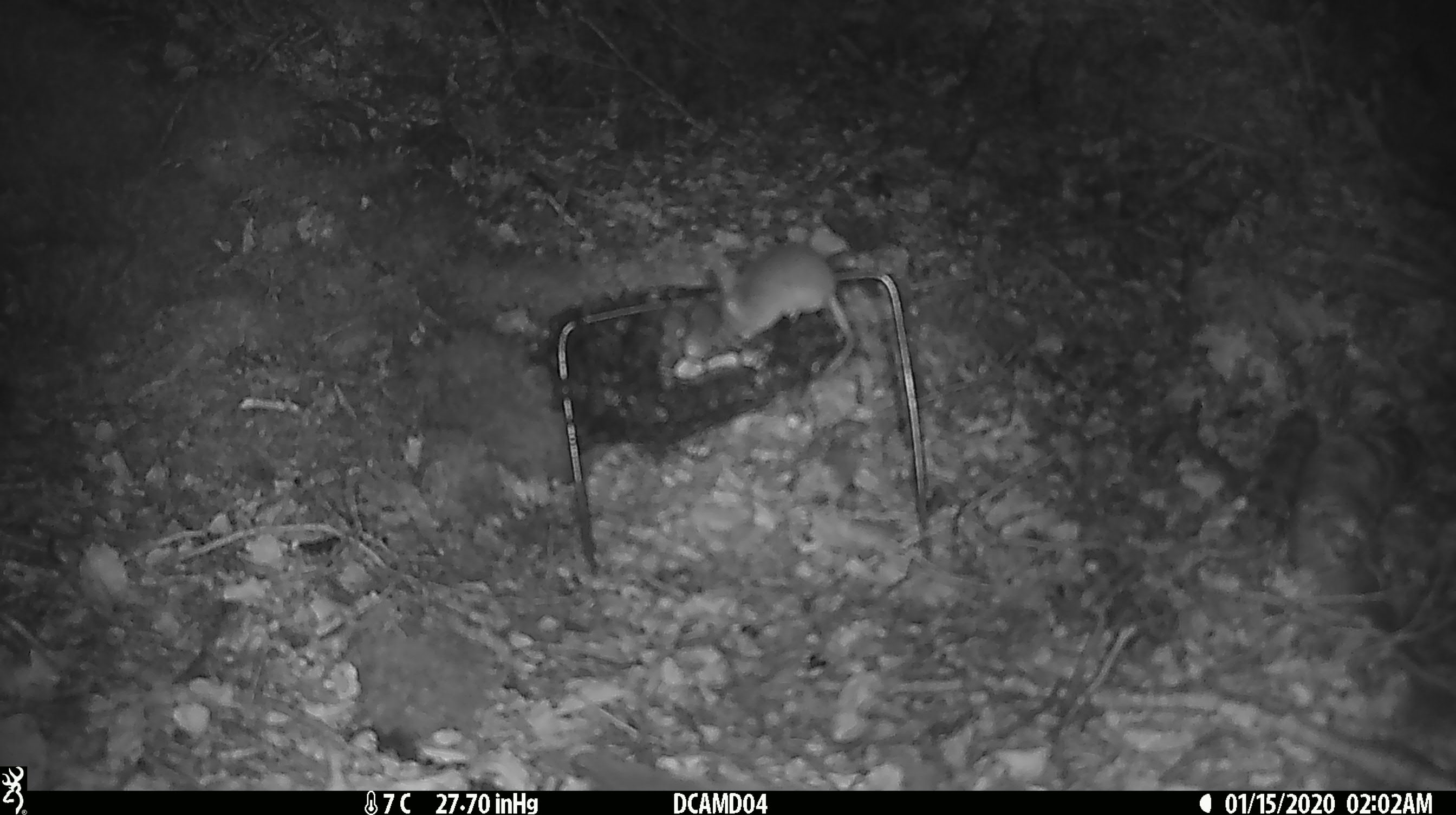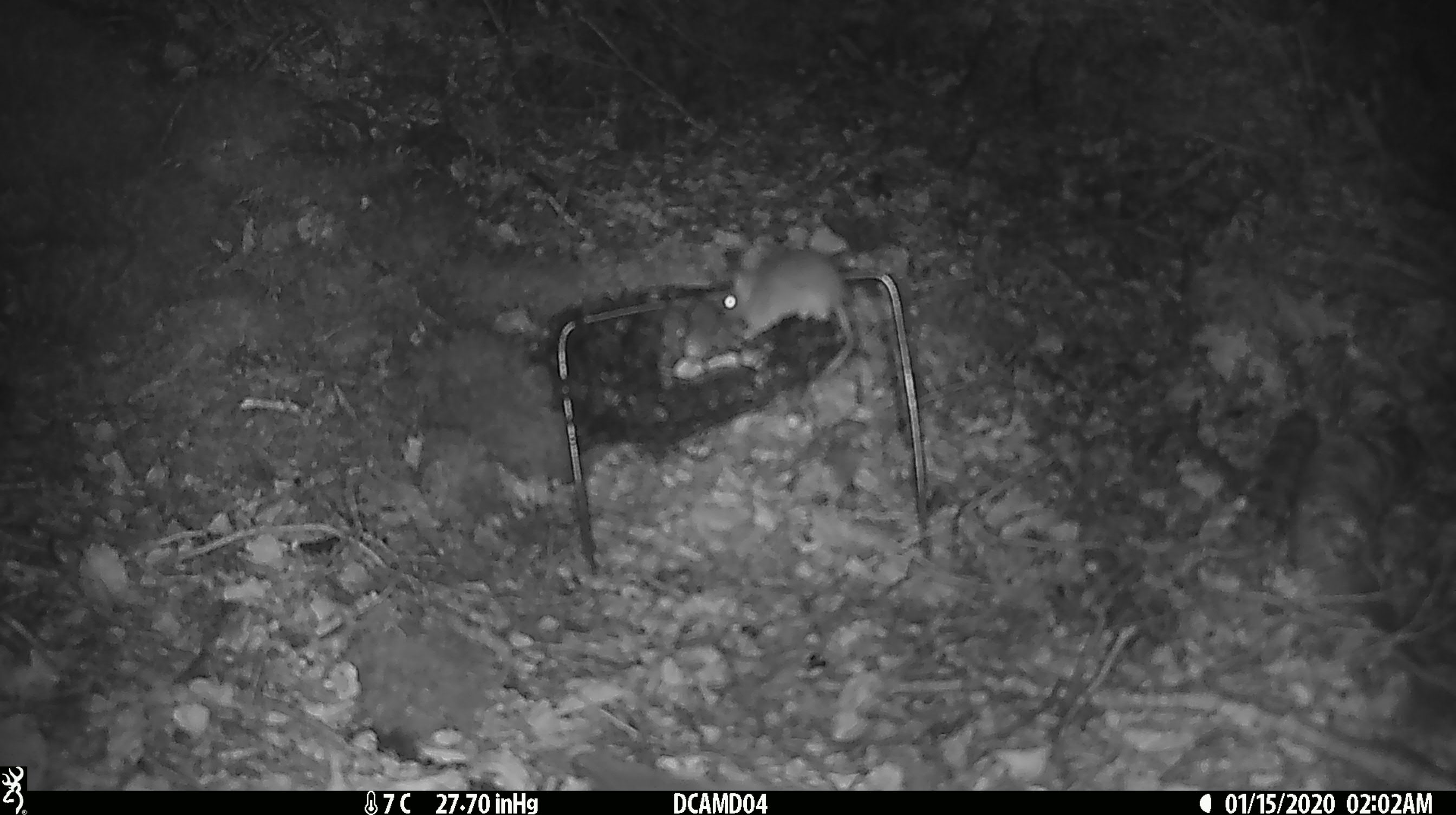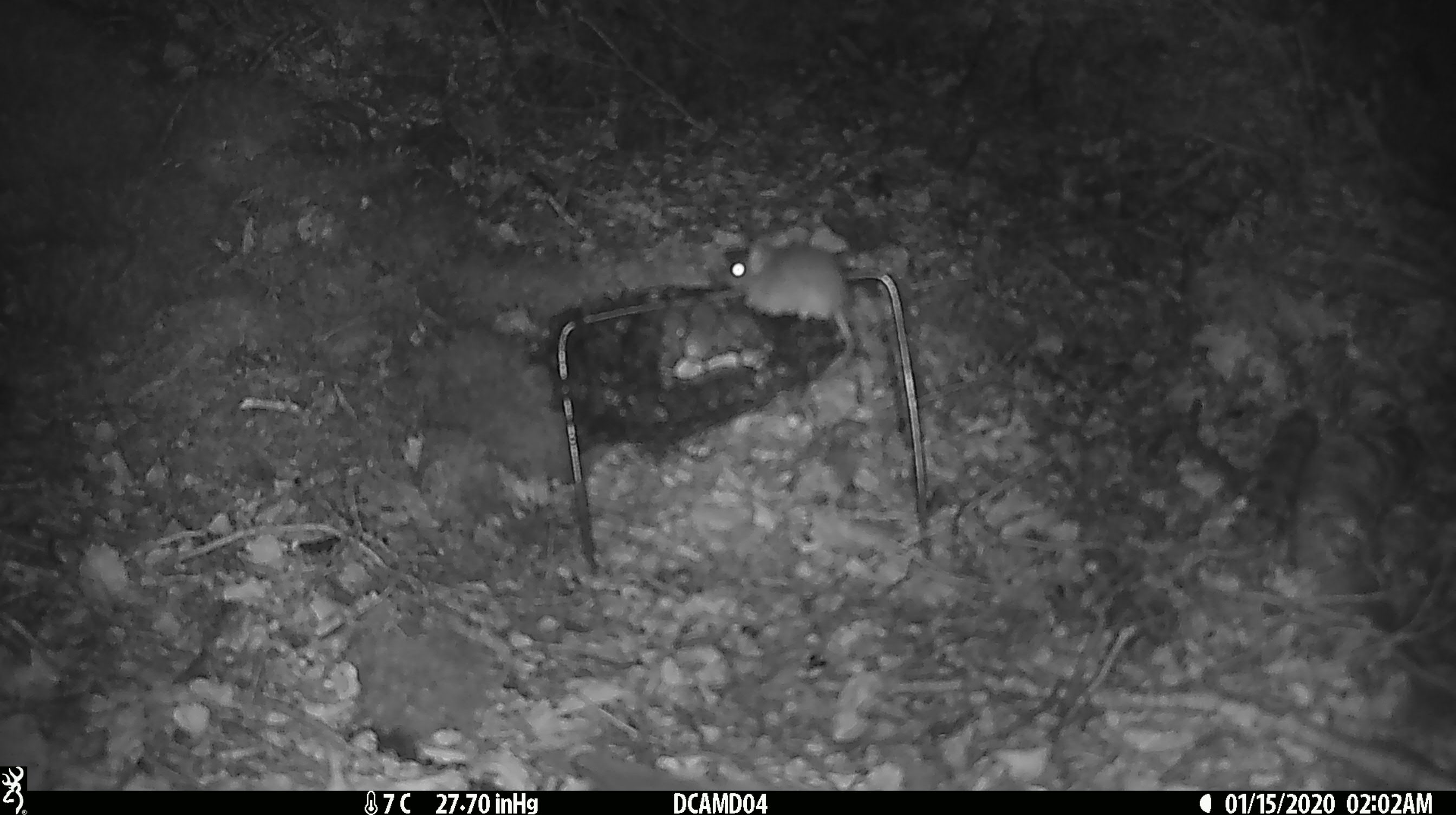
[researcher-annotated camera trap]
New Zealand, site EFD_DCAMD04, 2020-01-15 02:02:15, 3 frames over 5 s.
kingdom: Animalia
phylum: Chordata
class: Mammalia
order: Rodentia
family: Muridae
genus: Mus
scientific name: Mus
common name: mouse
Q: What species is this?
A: Mouse (Mus).